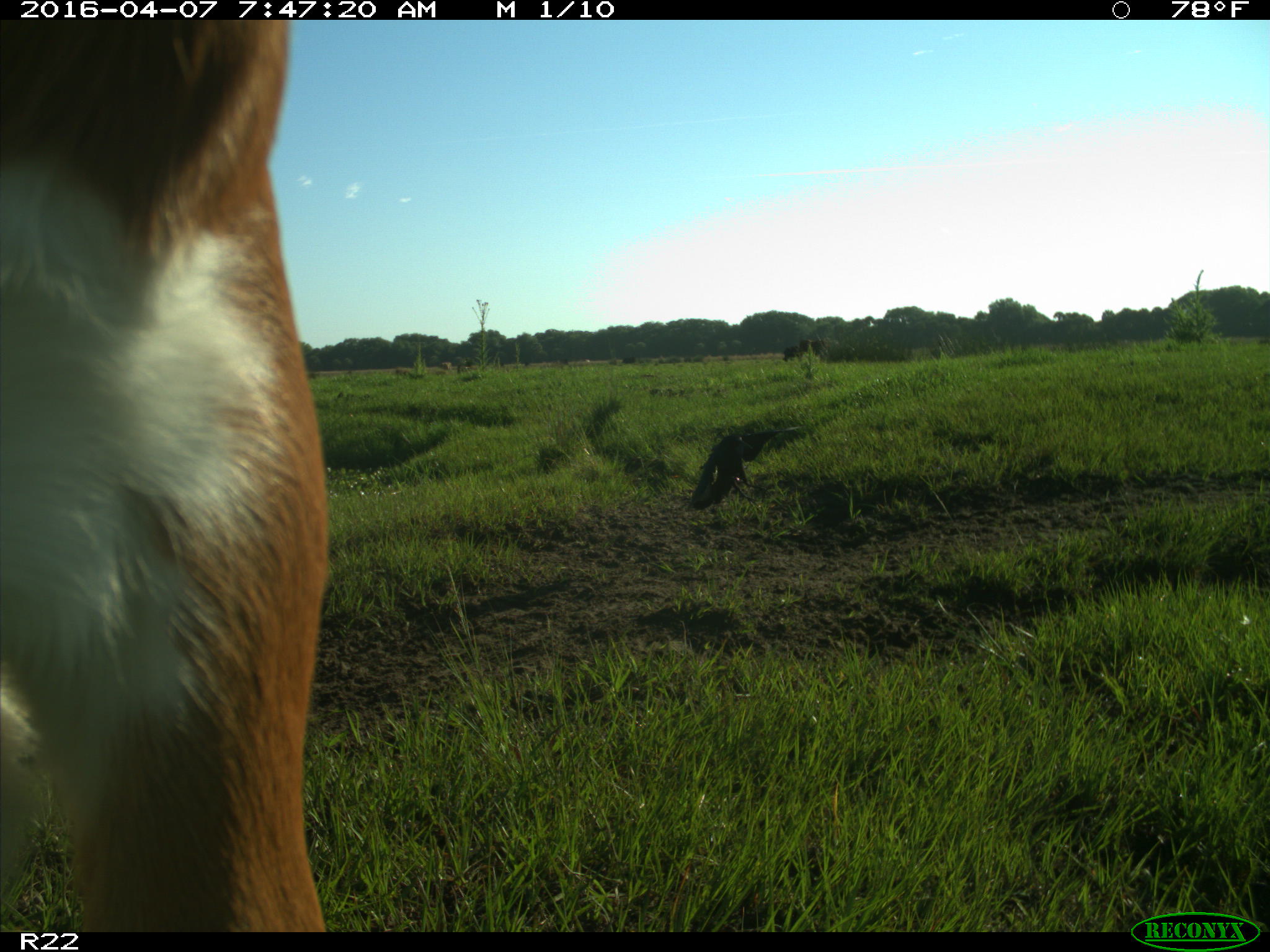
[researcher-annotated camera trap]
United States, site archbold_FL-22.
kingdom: Animalia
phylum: Chordata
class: Mammalia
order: Artiodactyla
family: Bovidae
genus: Bos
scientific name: Bos taurus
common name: domestic cow